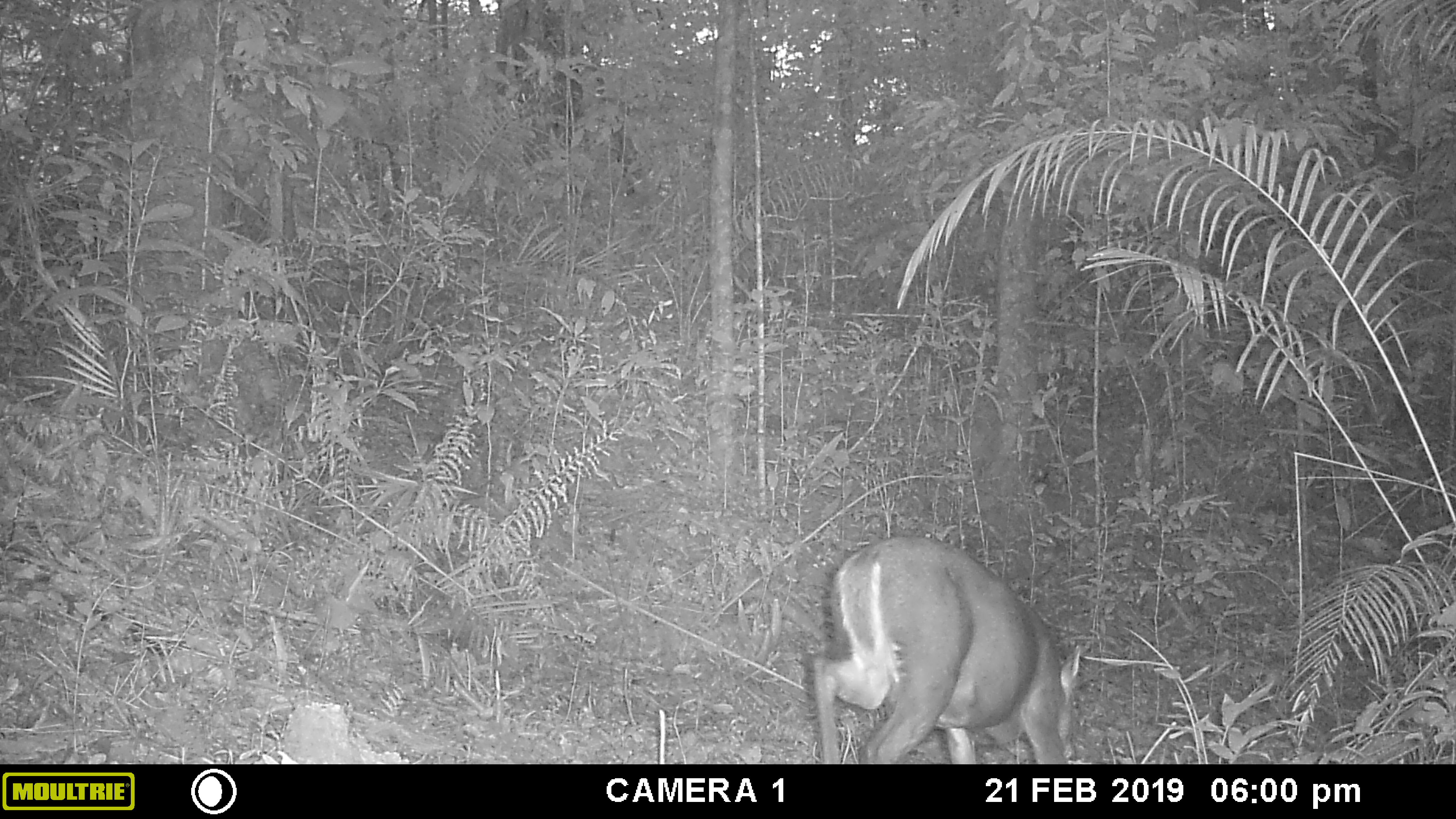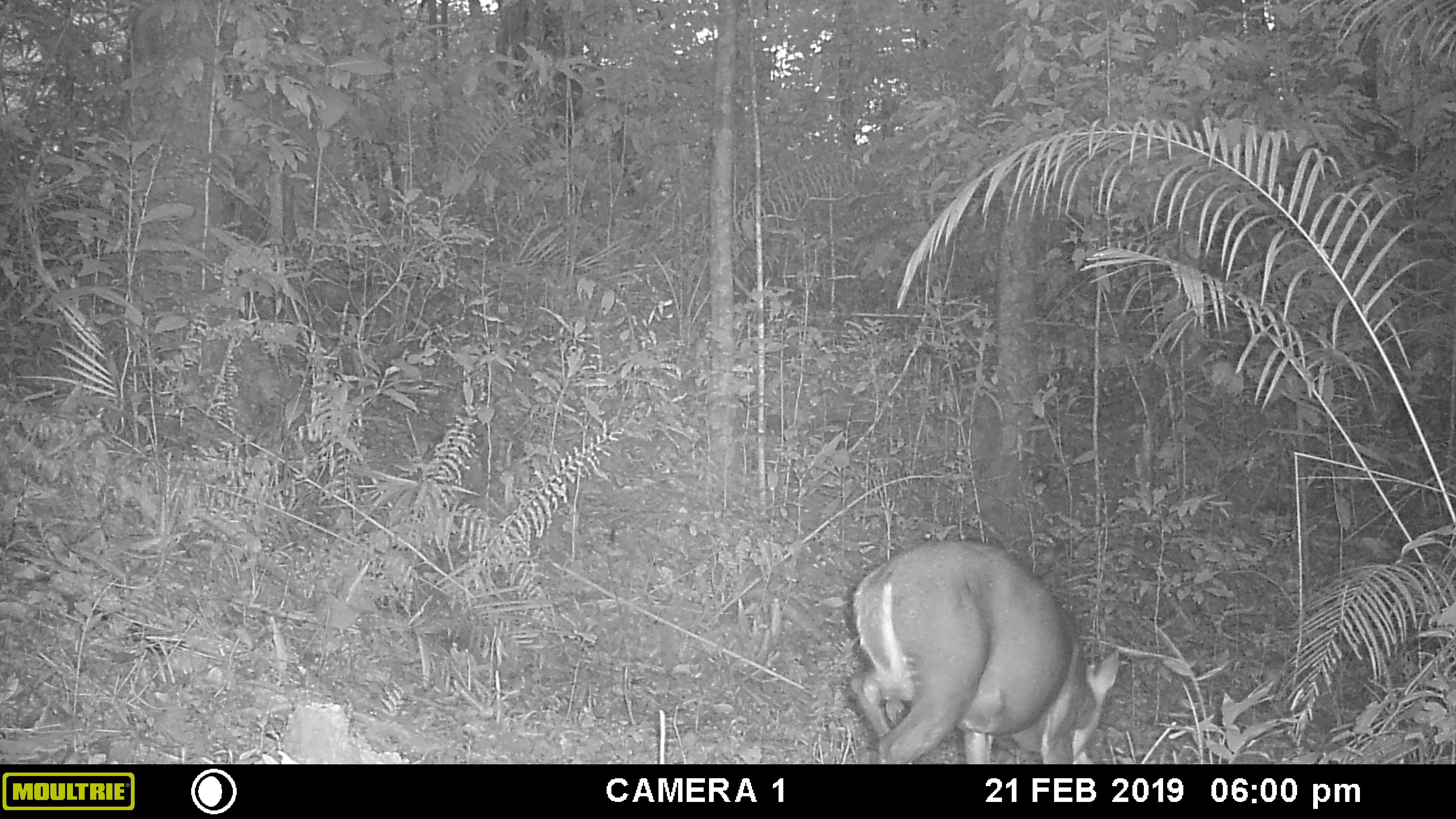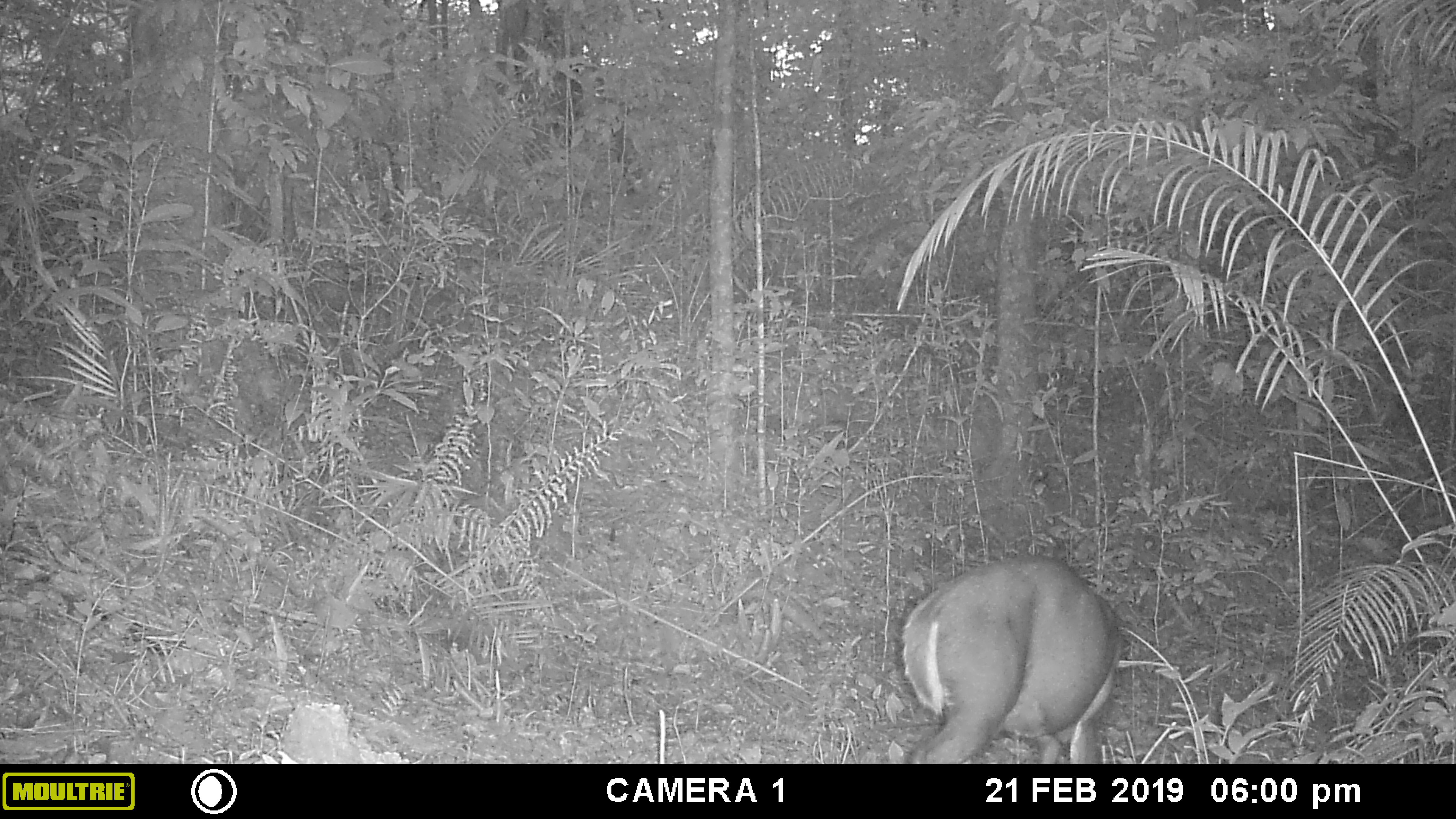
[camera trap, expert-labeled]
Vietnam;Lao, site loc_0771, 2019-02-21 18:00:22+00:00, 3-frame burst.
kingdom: Animalia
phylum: Chordata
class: Mammalia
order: Artiodactyla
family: Cervidae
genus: Muntiacus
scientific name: Muntiacus rooseveltorum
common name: roosevelt's muntjac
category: roosevelts muntjac group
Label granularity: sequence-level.